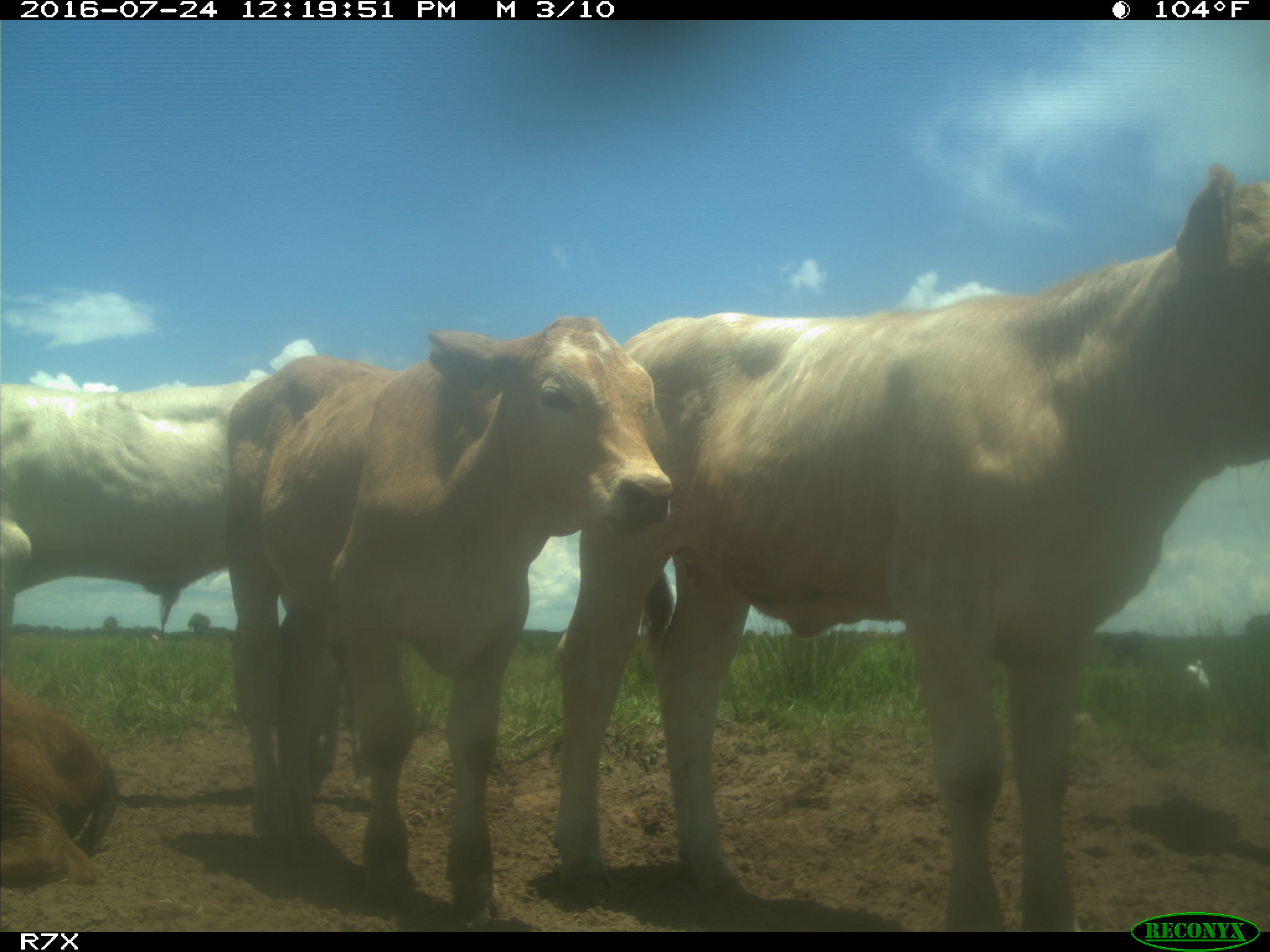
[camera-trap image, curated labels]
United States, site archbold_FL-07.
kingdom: Animalia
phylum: Chordata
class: Mammalia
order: Artiodactyla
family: Bovidae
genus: Bos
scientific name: Bos taurus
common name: domestic cow